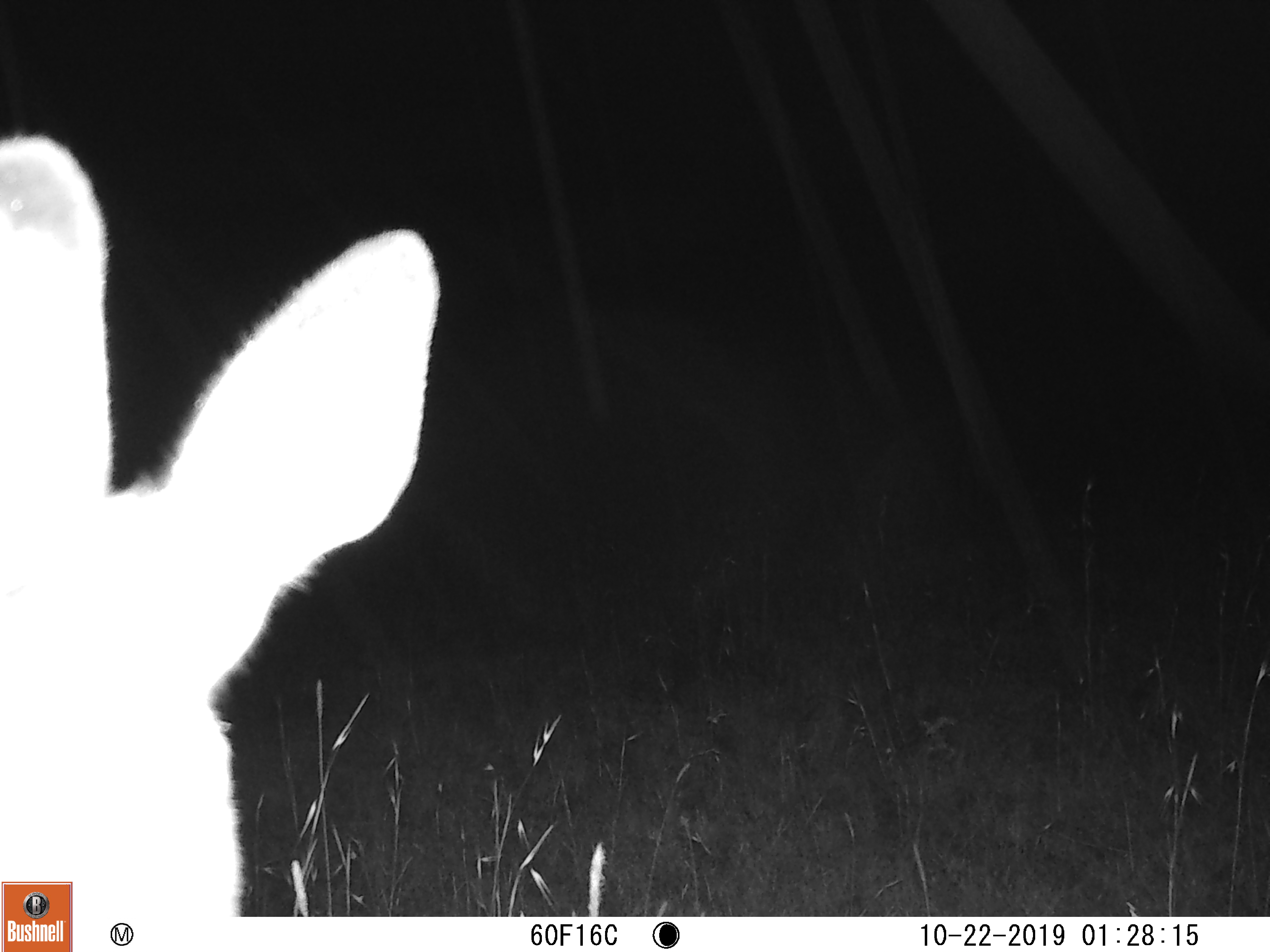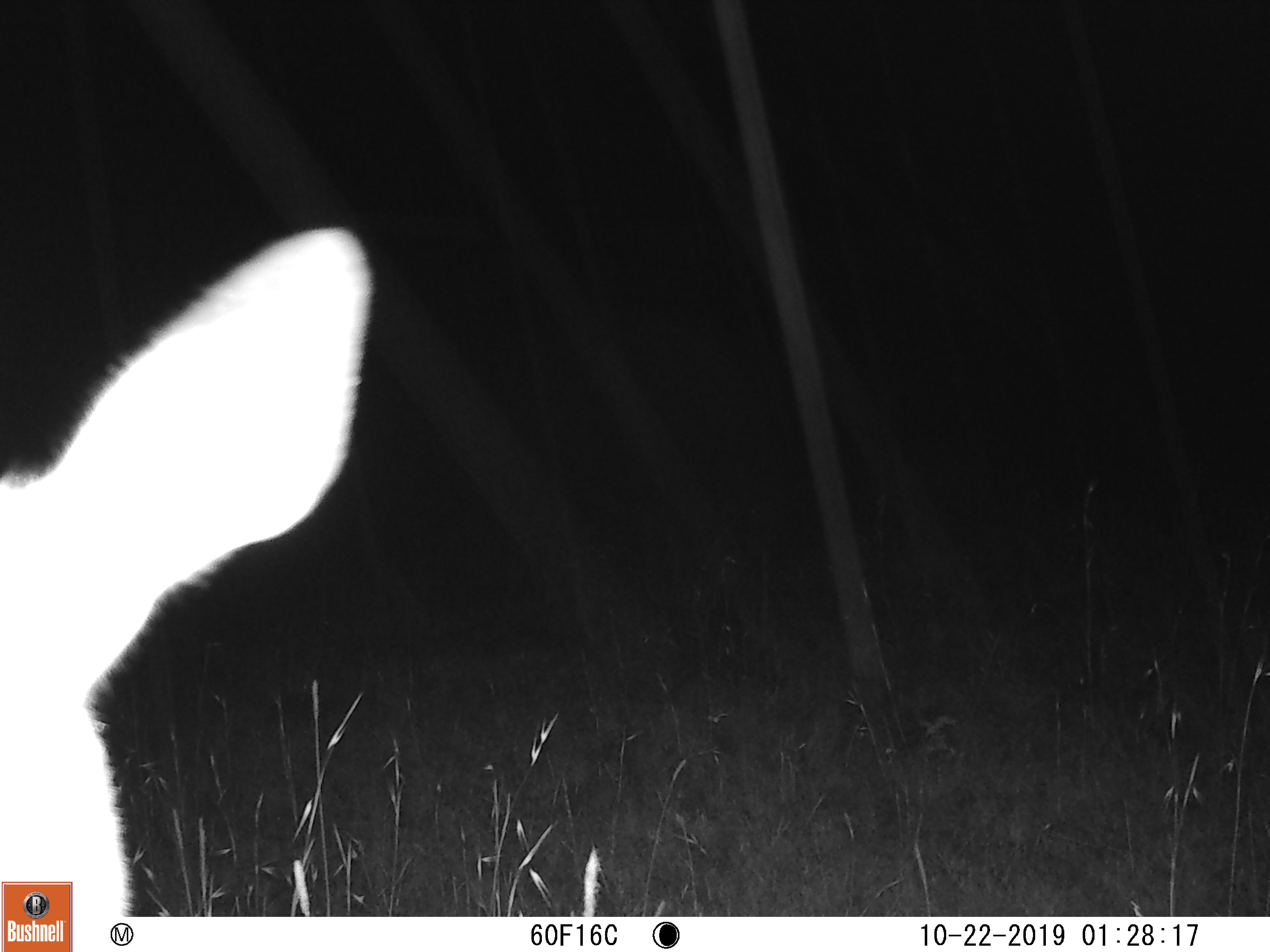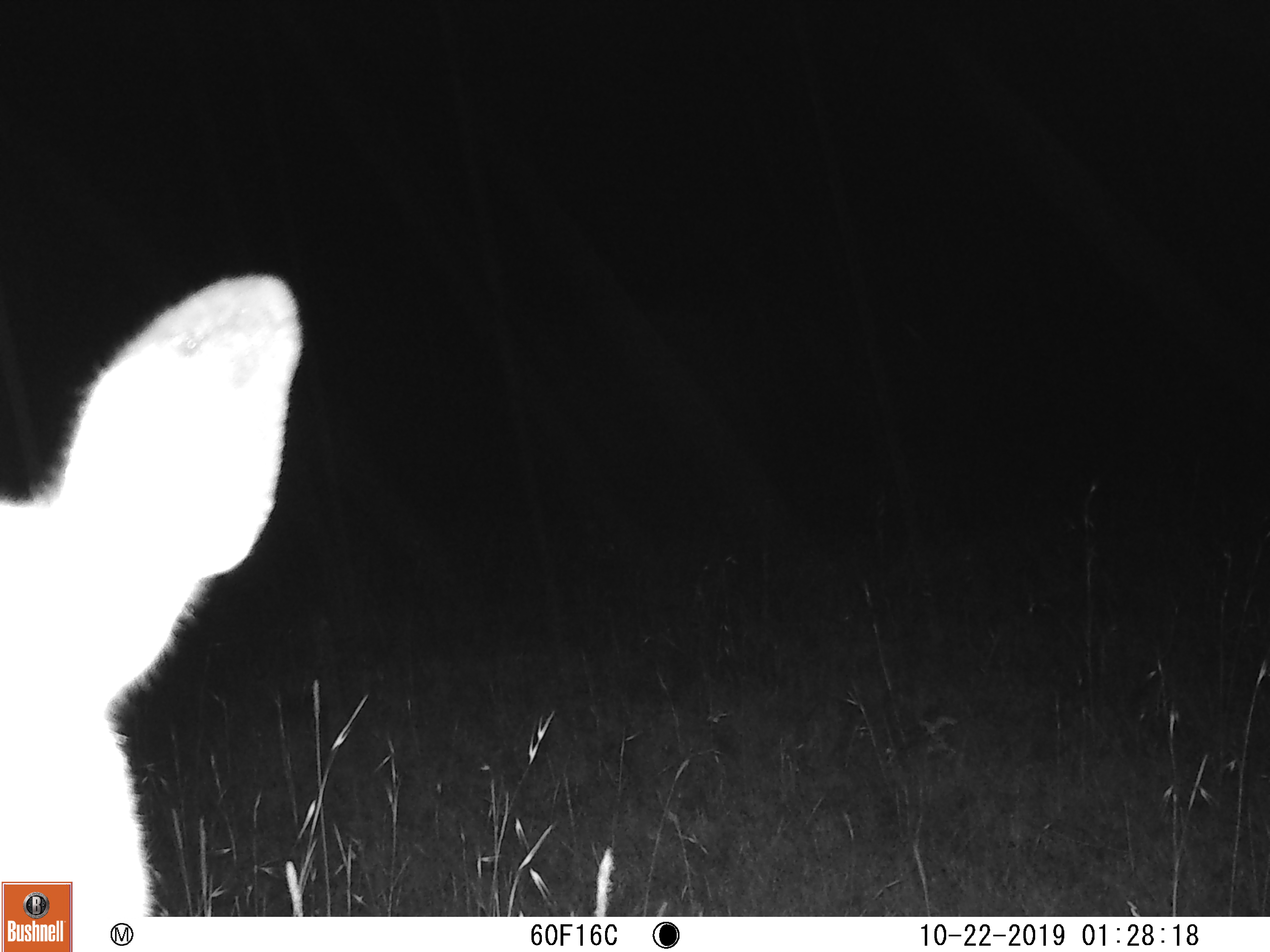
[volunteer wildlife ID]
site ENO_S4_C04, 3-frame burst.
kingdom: Animalia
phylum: Chordata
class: Mammalia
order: Artiodactyla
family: Bovidae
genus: Aepyceros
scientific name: Aepyceros melampus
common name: impala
Impala (Aepyceros melampus), count 1. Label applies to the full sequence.